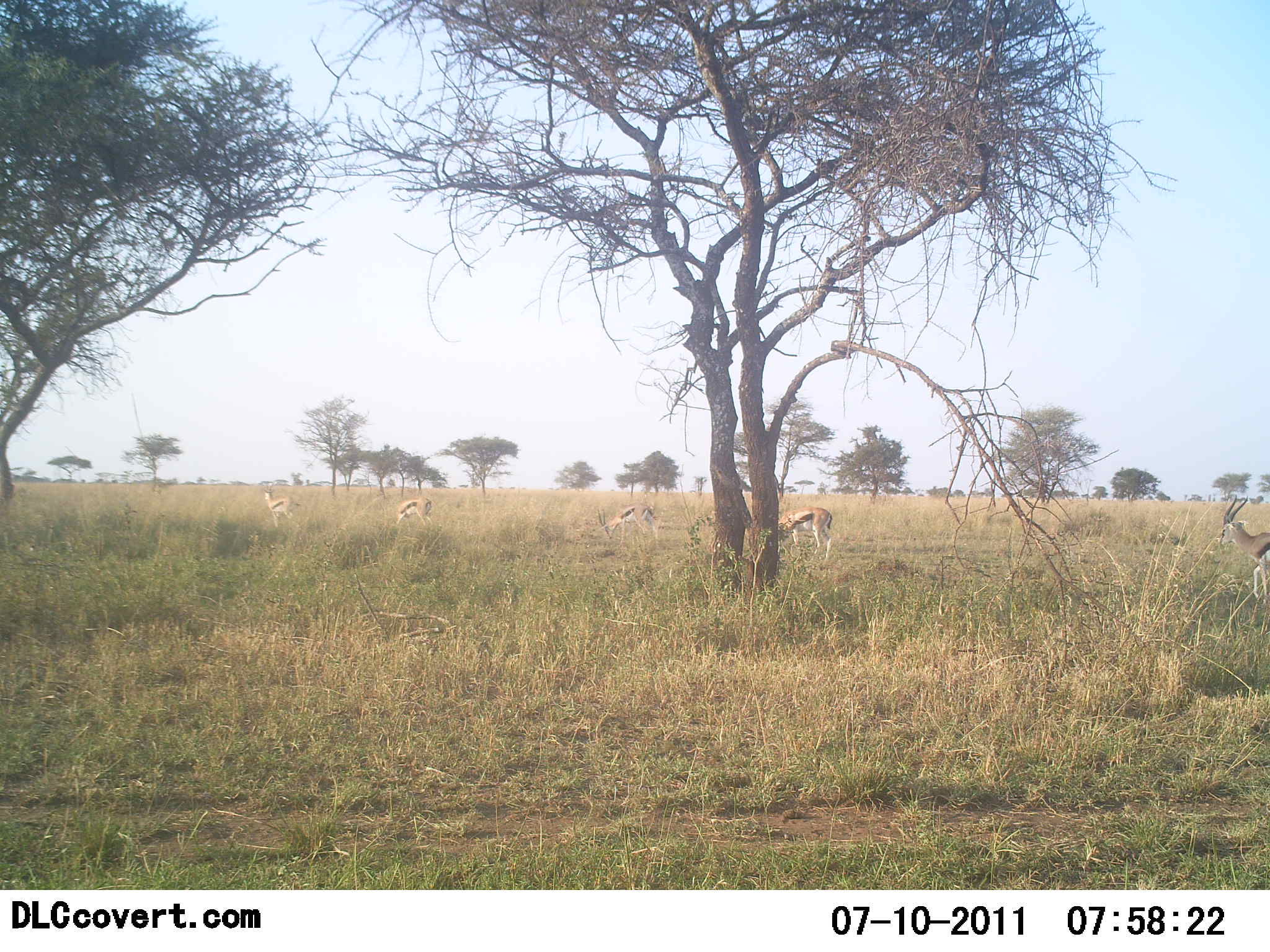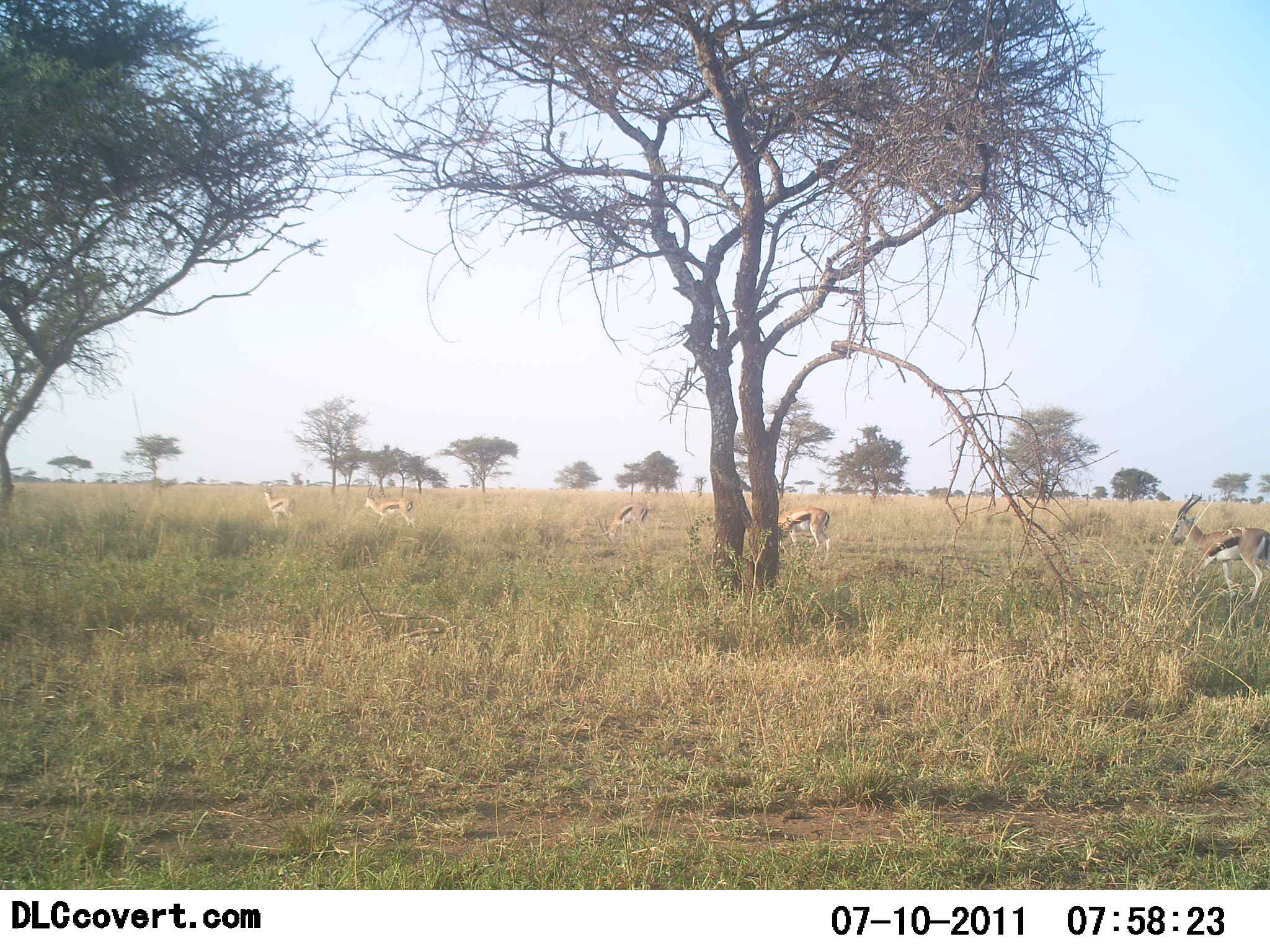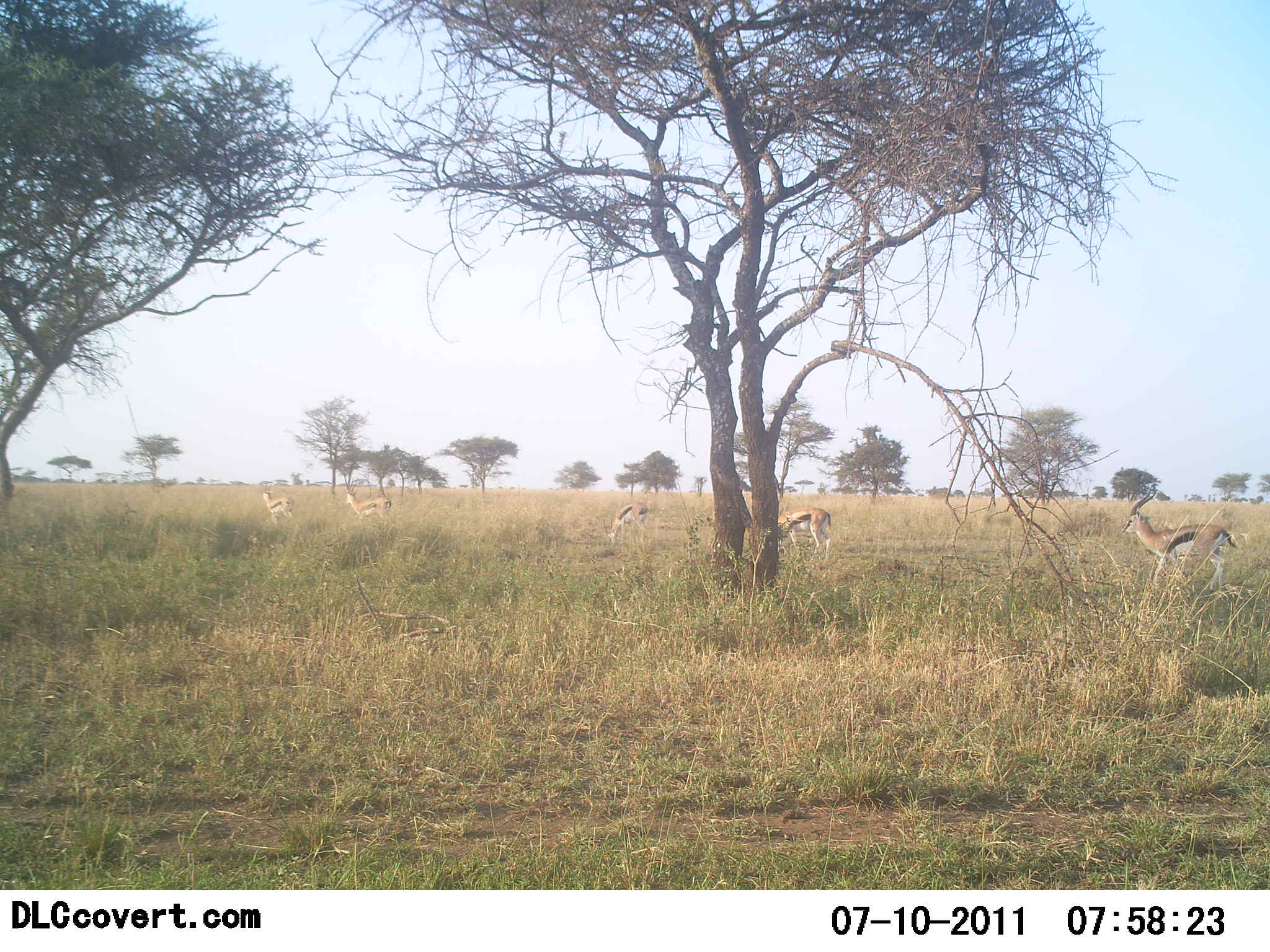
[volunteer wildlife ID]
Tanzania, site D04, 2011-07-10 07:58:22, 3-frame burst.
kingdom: Animalia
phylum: Chordata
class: Mammalia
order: Artiodactyla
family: Bovidae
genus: Eudorcas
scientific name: Eudorcas thomsonii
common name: thomson's gazelle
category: gazellethomsons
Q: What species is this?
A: Gazellethomsons (thomson's gazelle) (Eudorcas thomsonii).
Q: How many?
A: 5.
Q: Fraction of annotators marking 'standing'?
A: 36%.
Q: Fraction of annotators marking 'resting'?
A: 0%.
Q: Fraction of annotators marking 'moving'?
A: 91%.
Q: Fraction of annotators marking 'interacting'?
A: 0%.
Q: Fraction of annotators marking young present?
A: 0%.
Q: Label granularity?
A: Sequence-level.